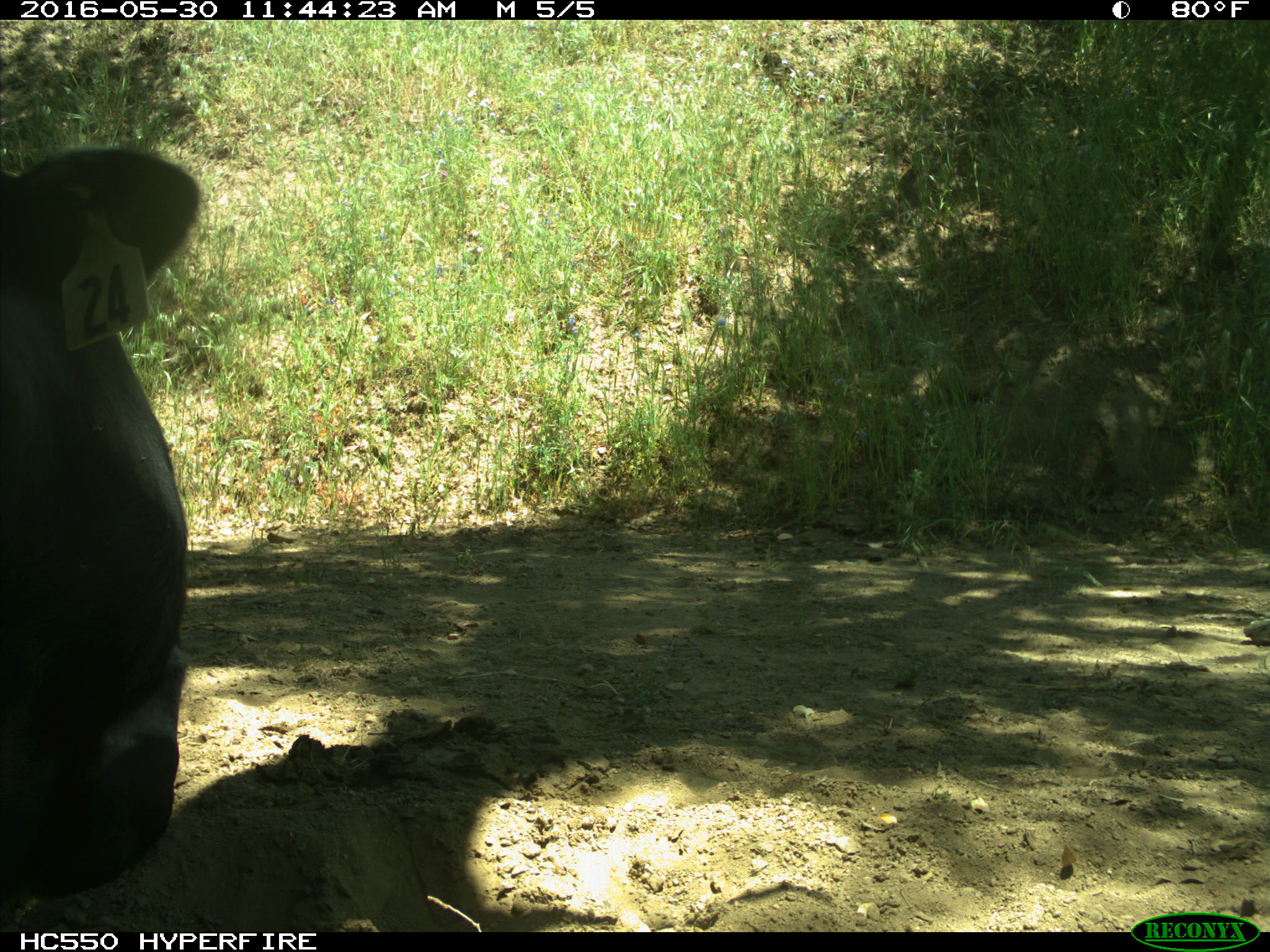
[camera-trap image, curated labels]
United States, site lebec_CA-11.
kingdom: Animalia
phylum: Chordata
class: Mammalia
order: Artiodactyla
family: Bovidae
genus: Bos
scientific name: Bos taurus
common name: domestic cow